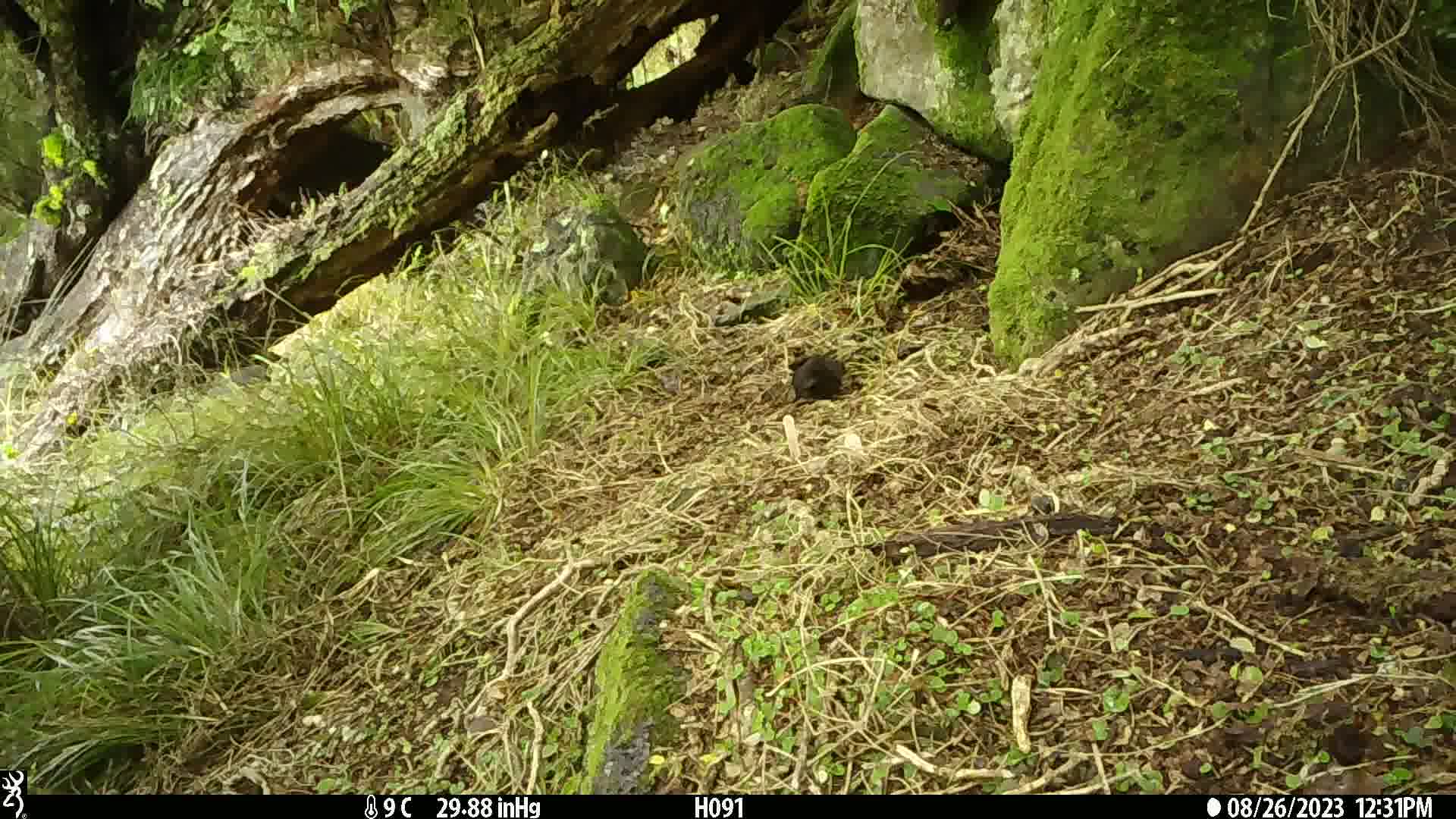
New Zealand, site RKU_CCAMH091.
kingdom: Animalia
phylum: Chordata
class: Aves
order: Passeriformes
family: Turdidae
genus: Turdus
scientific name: Turdus merula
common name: eurasian blackbird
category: blackbird